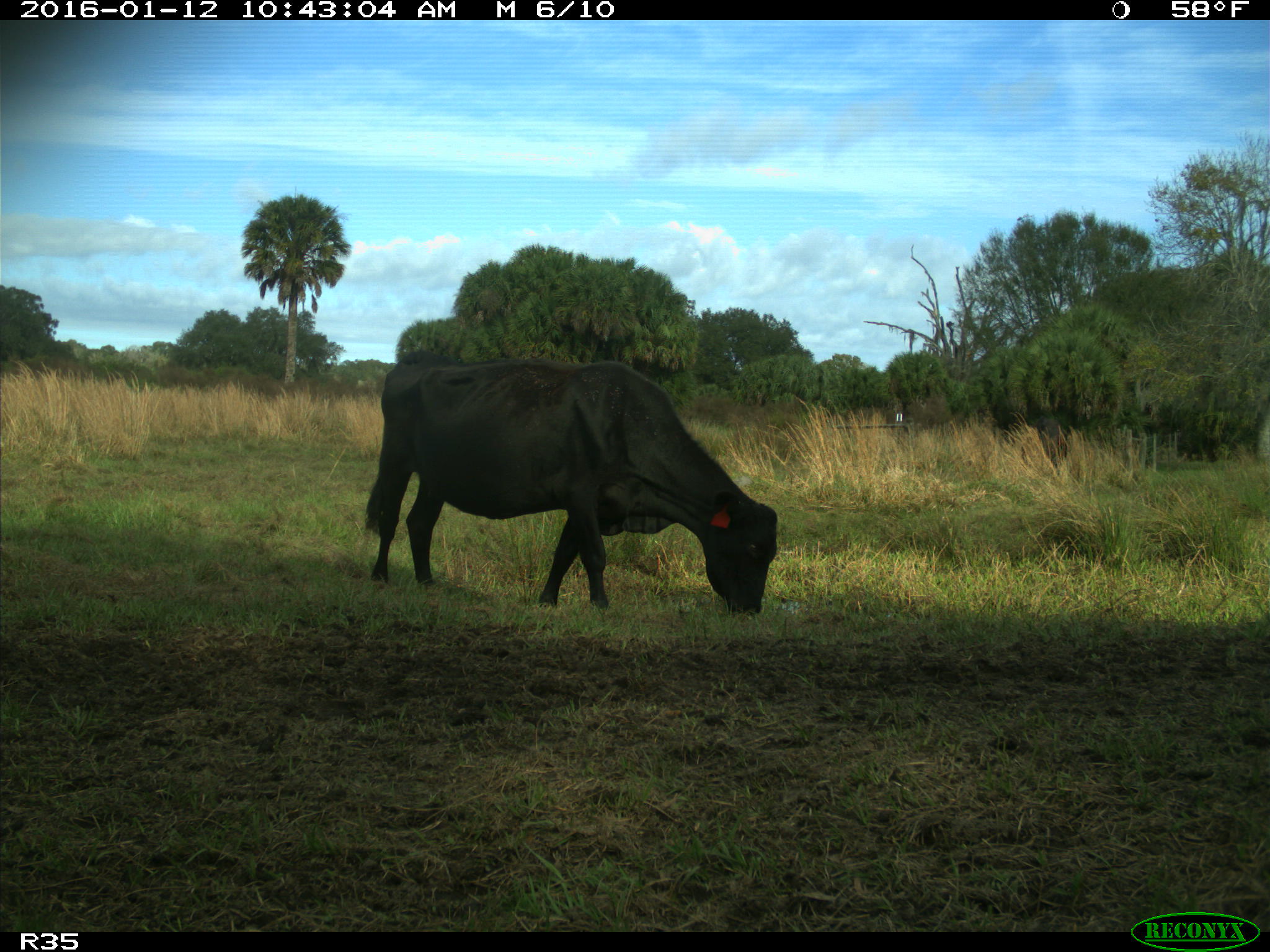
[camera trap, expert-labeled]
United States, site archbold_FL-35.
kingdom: Animalia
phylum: Chordata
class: Mammalia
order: Artiodactyla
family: Bovidae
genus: Bos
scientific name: Bos taurus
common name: domestic cow